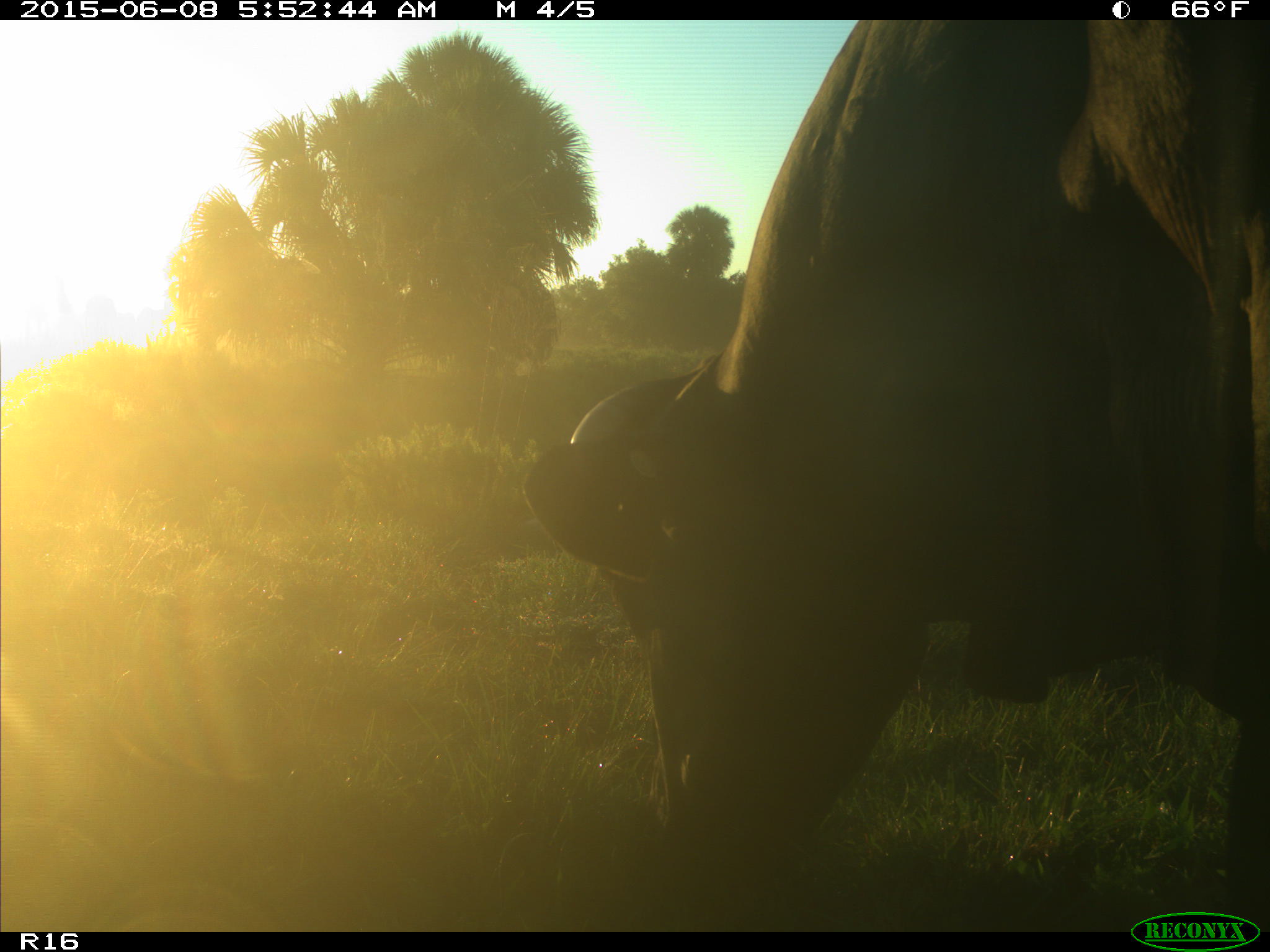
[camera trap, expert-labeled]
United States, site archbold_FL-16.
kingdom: Animalia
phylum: Chordata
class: Mammalia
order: Artiodactyla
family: Bovidae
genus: Bos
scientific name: Bos taurus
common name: domestic cow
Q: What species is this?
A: Bos taurus (domestic cow).